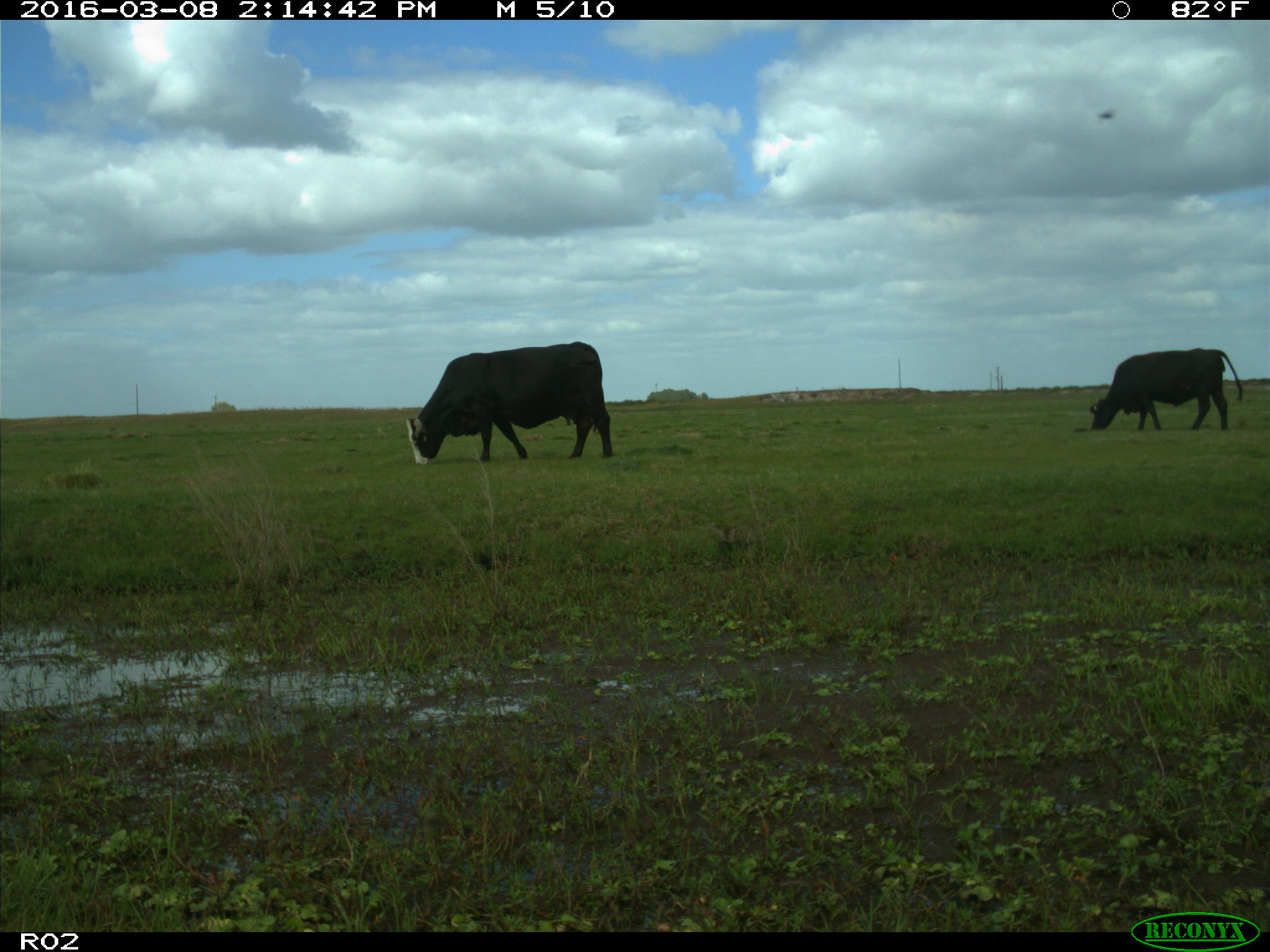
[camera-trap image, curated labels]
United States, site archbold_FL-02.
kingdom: Animalia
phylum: Chordata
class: Mammalia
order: Artiodactyla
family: Bovidae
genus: Bos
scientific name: Bos taurus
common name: domestic cow